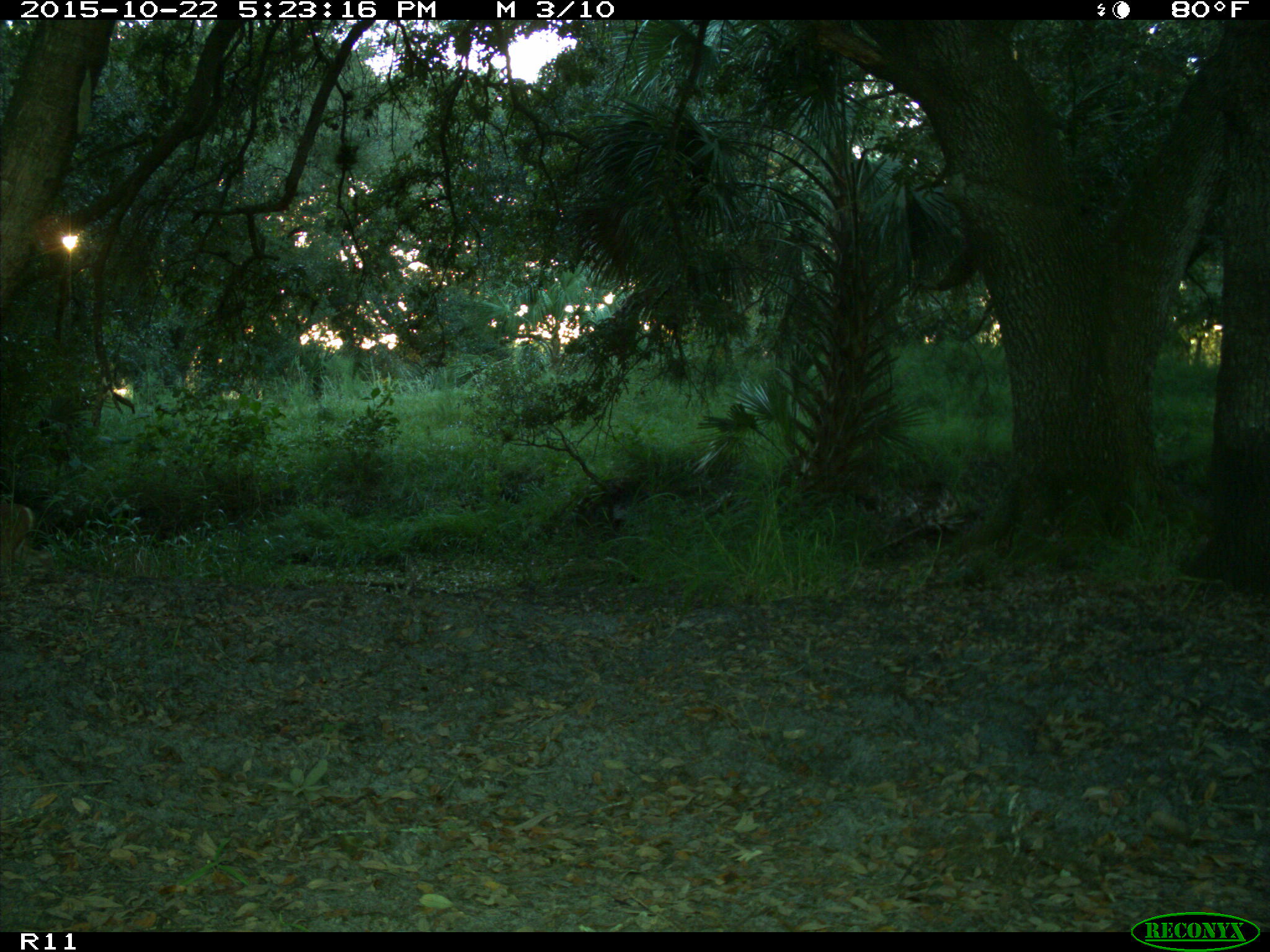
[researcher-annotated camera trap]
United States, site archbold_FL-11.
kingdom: Animalia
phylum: Chordata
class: Mammalia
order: Artiodactyla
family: Cervidae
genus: Odocoileus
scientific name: Odocoileus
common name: deer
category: unidentified deer